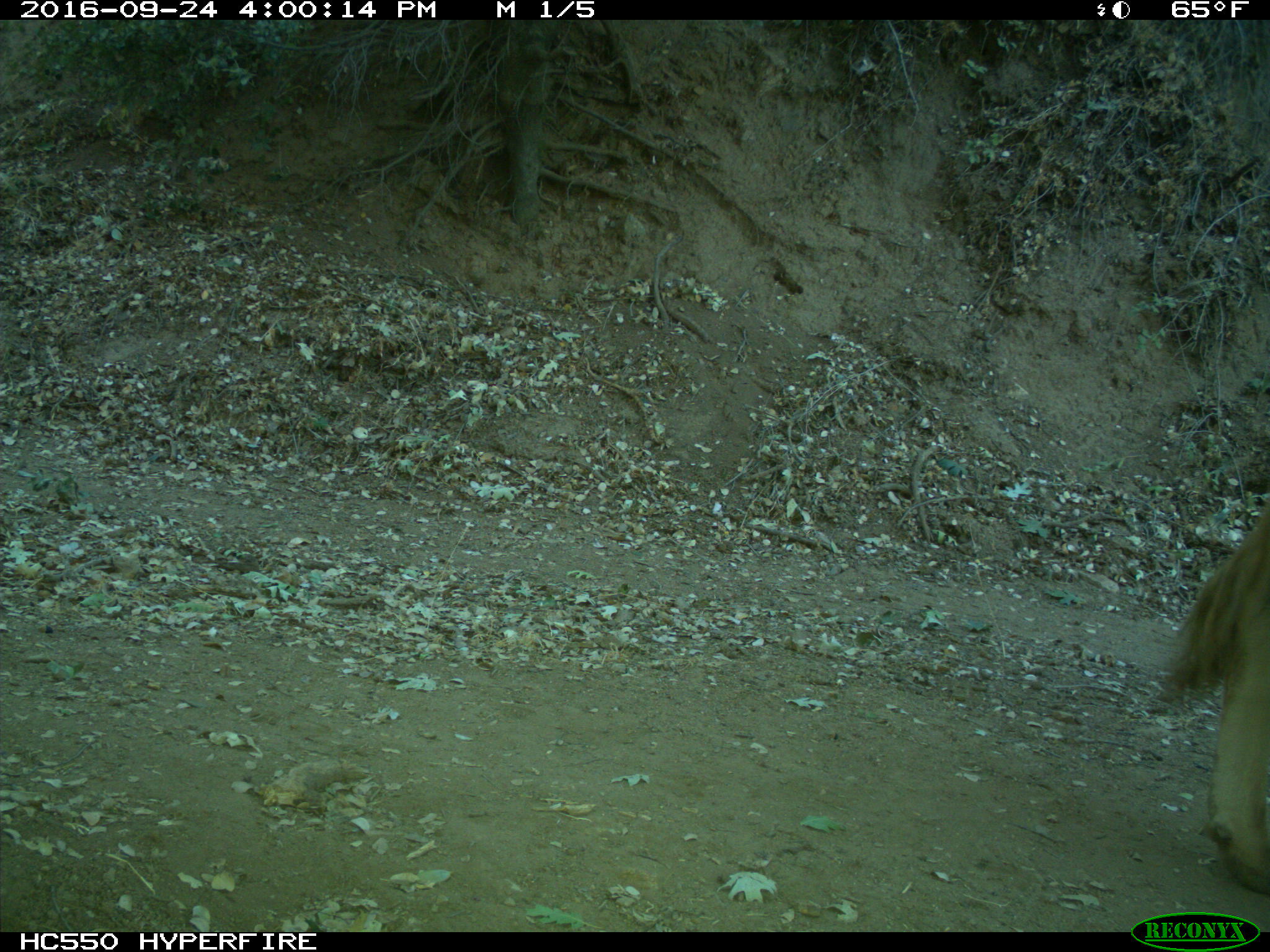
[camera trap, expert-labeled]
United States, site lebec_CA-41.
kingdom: Animalia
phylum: Chordata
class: Mammalia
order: Artiodactyla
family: Bovidae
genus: Bos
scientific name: Bos taurus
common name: domestic cow